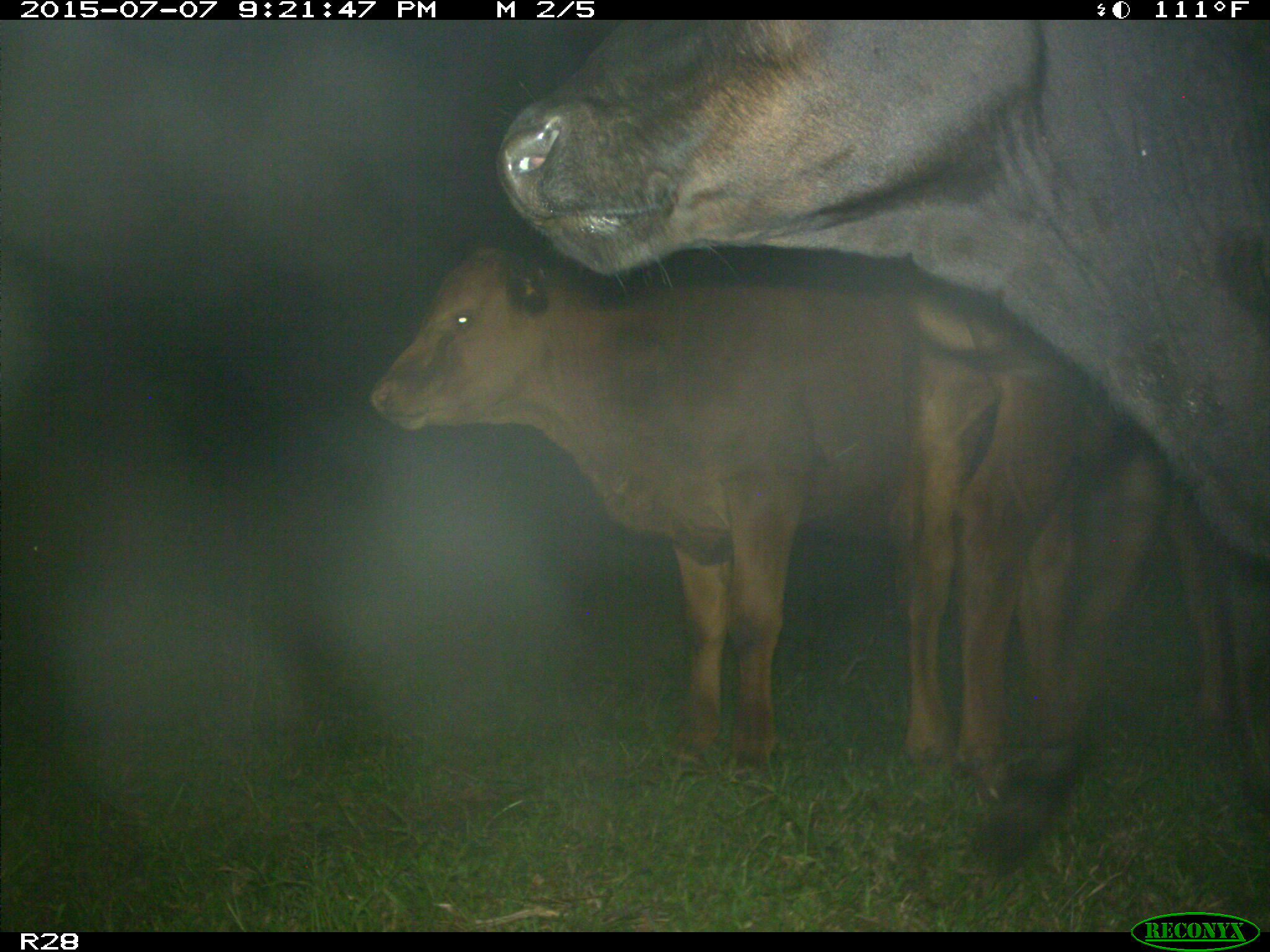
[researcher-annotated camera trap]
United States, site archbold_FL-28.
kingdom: Animalia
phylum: Chordata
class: Mammalia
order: Artiodactyla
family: Bovidae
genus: Bos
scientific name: Bos taurus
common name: domestic cow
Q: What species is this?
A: Bos taurus (domestic cow).